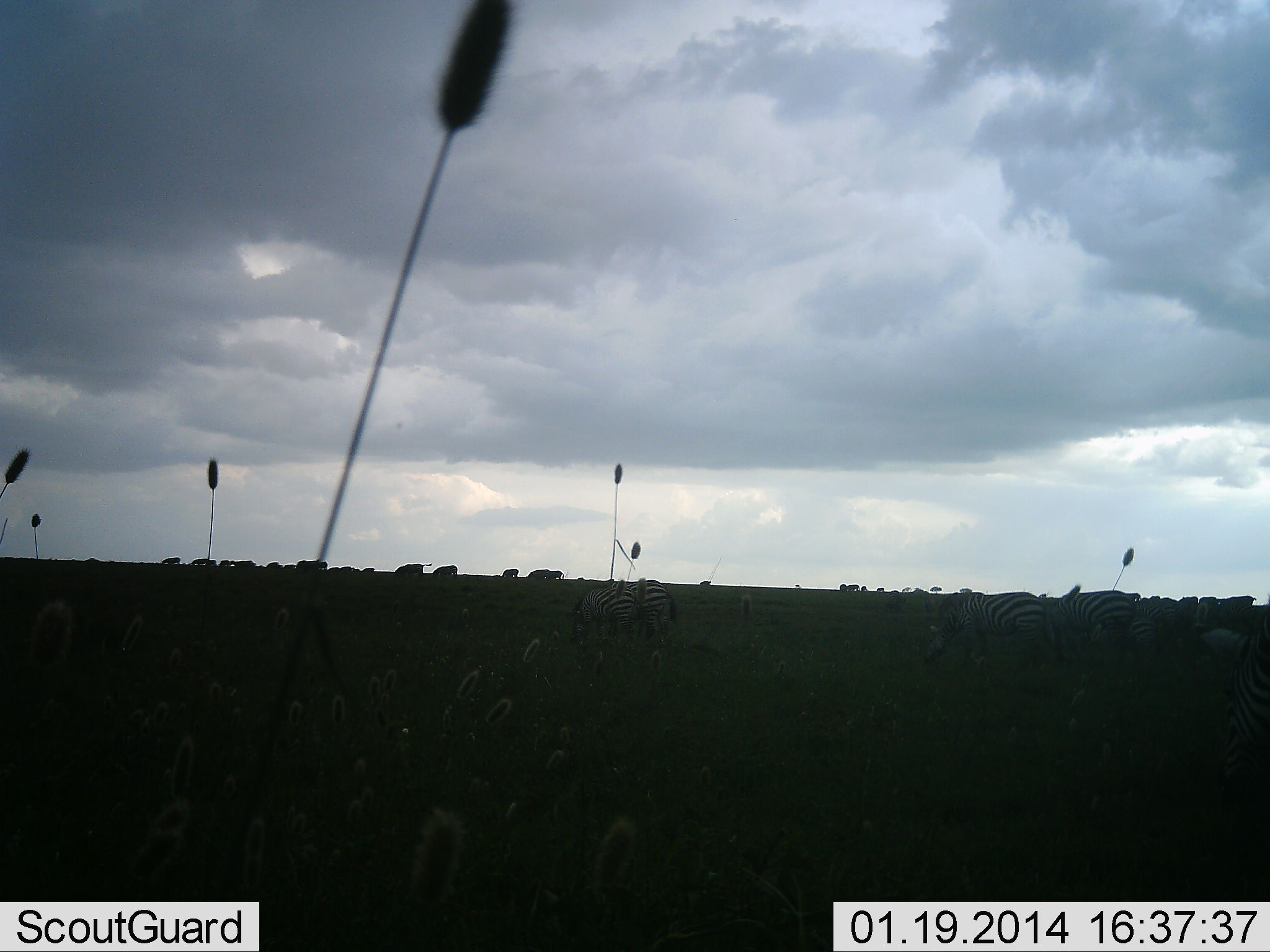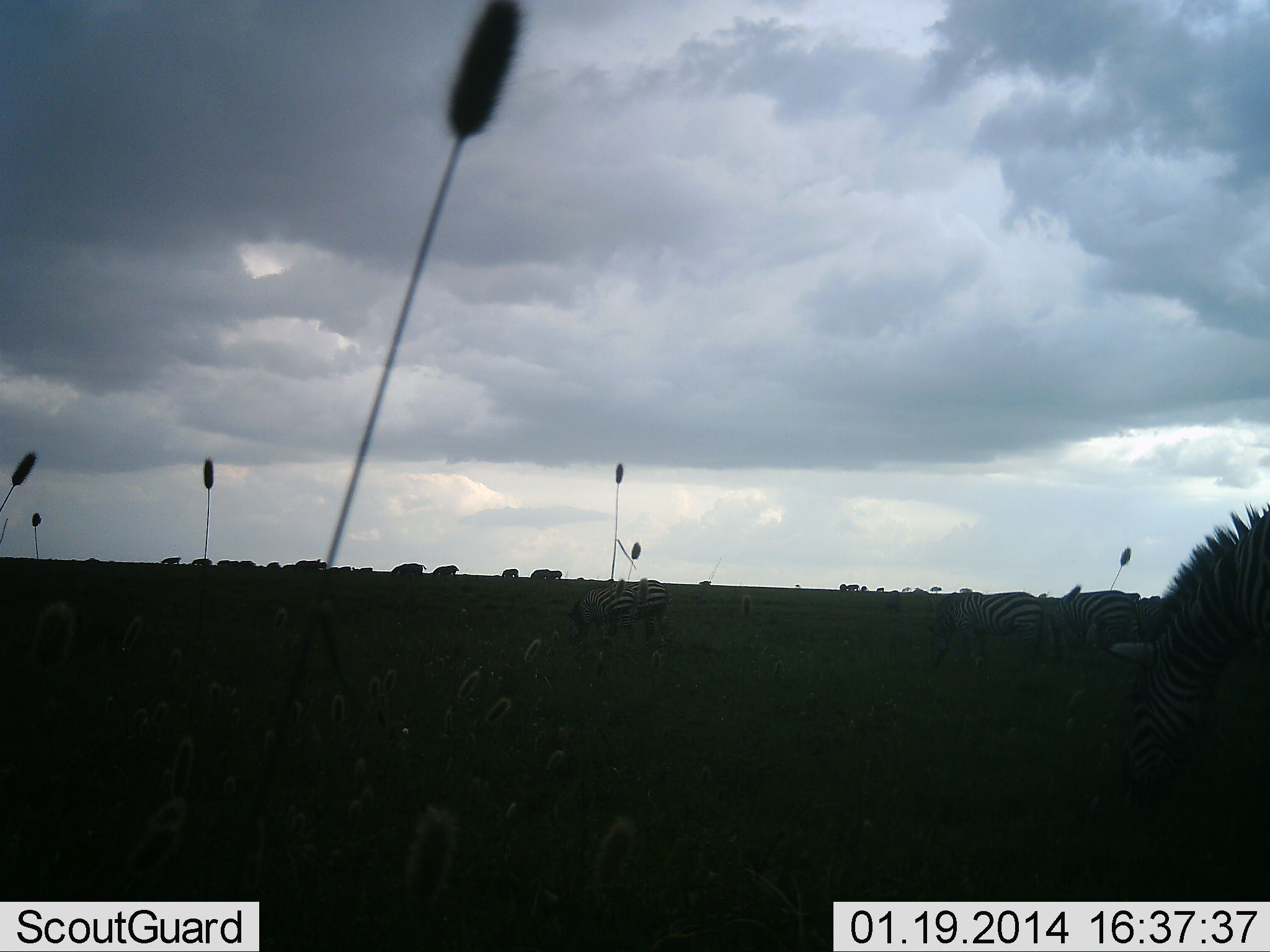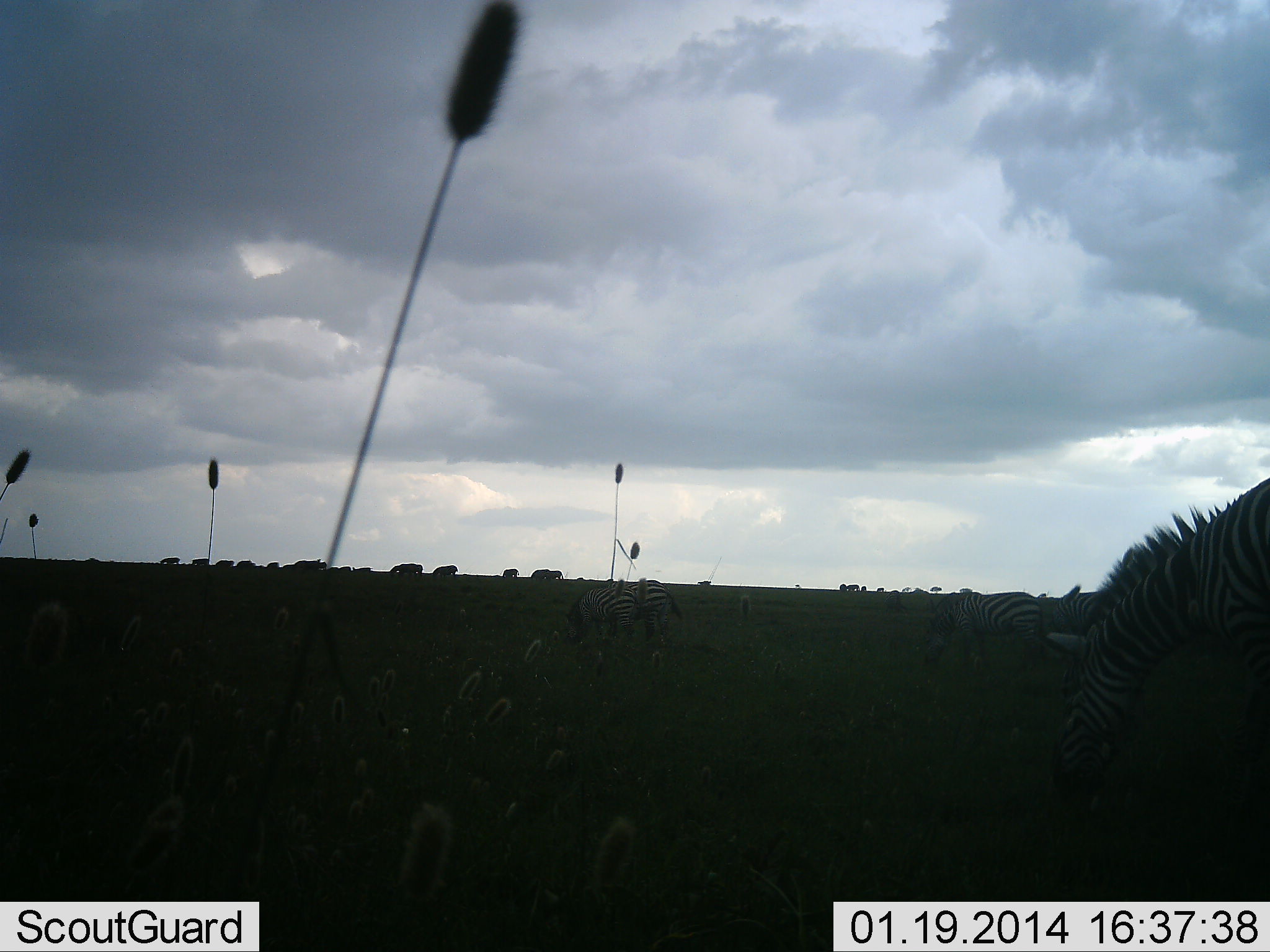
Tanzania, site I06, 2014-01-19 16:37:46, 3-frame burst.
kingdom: Animalia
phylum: Chordata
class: Mammalia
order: Perissodactyla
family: Equidae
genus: Equus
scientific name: Equus quagga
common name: plains zebra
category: zebra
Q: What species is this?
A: Zebra (plains zebra) (Equus quagga).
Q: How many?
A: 5.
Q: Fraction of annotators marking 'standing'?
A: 58%.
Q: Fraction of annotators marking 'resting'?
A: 0%.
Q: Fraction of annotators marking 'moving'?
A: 33%.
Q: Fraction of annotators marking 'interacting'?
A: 0%.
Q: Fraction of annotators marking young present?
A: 0%.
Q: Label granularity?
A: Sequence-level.